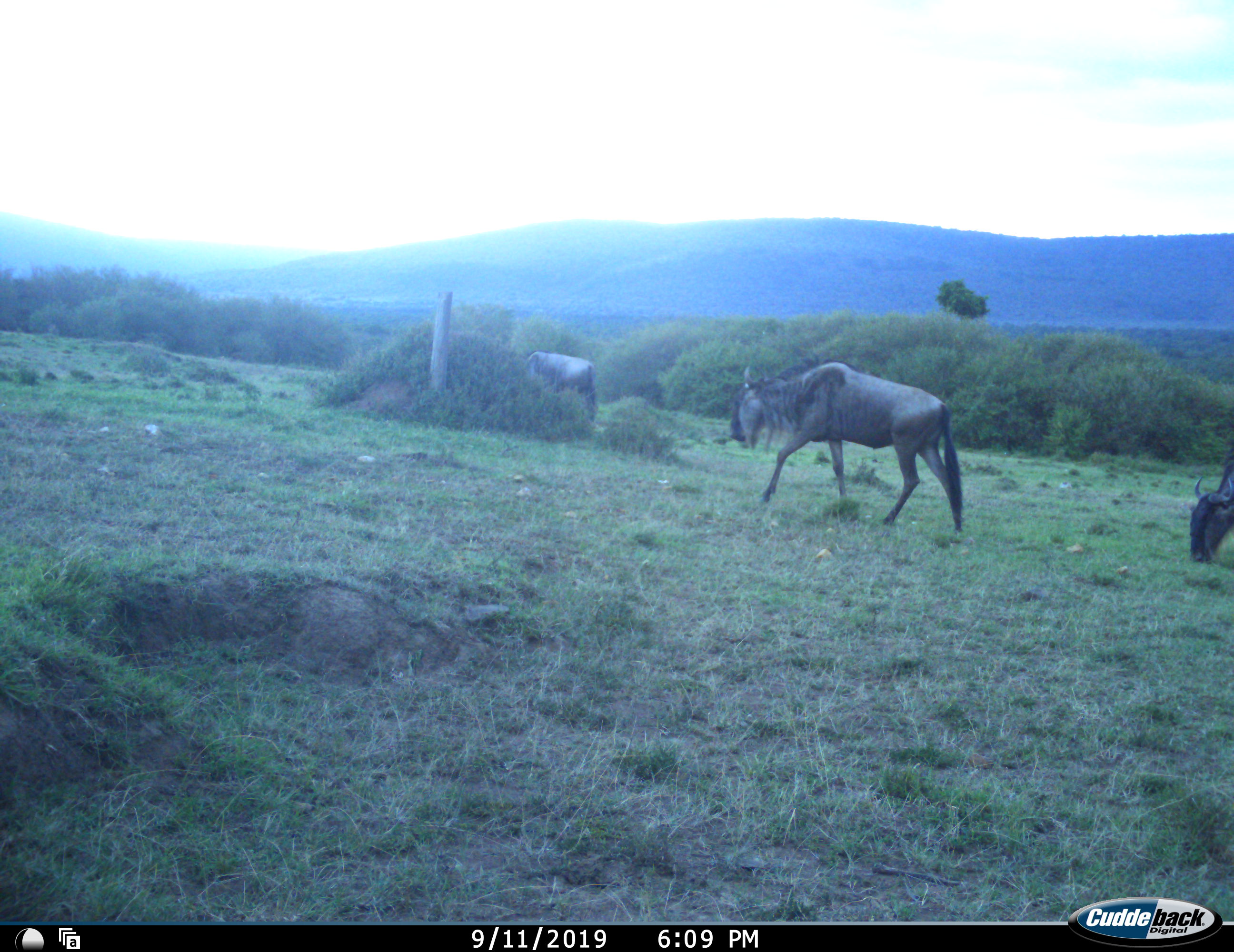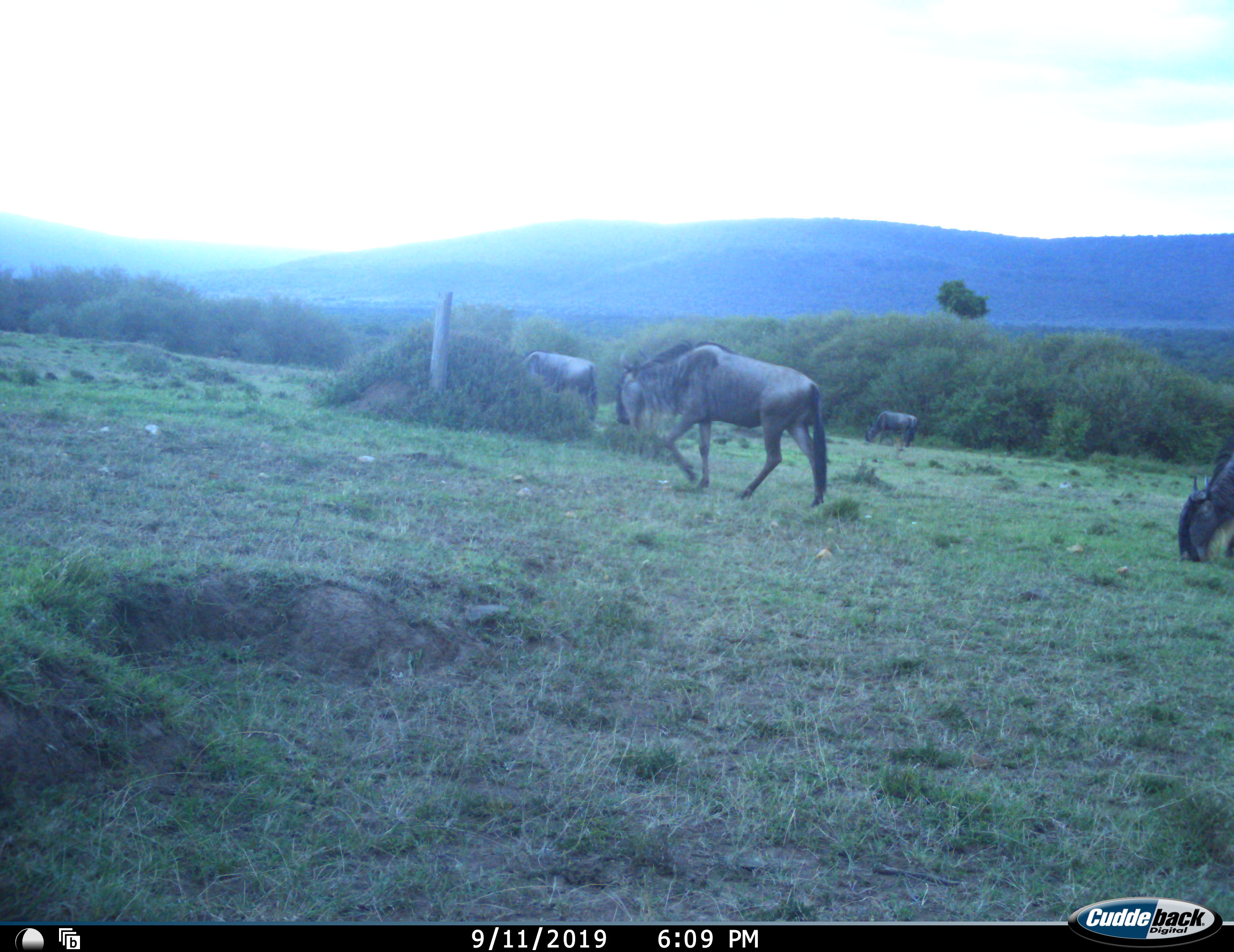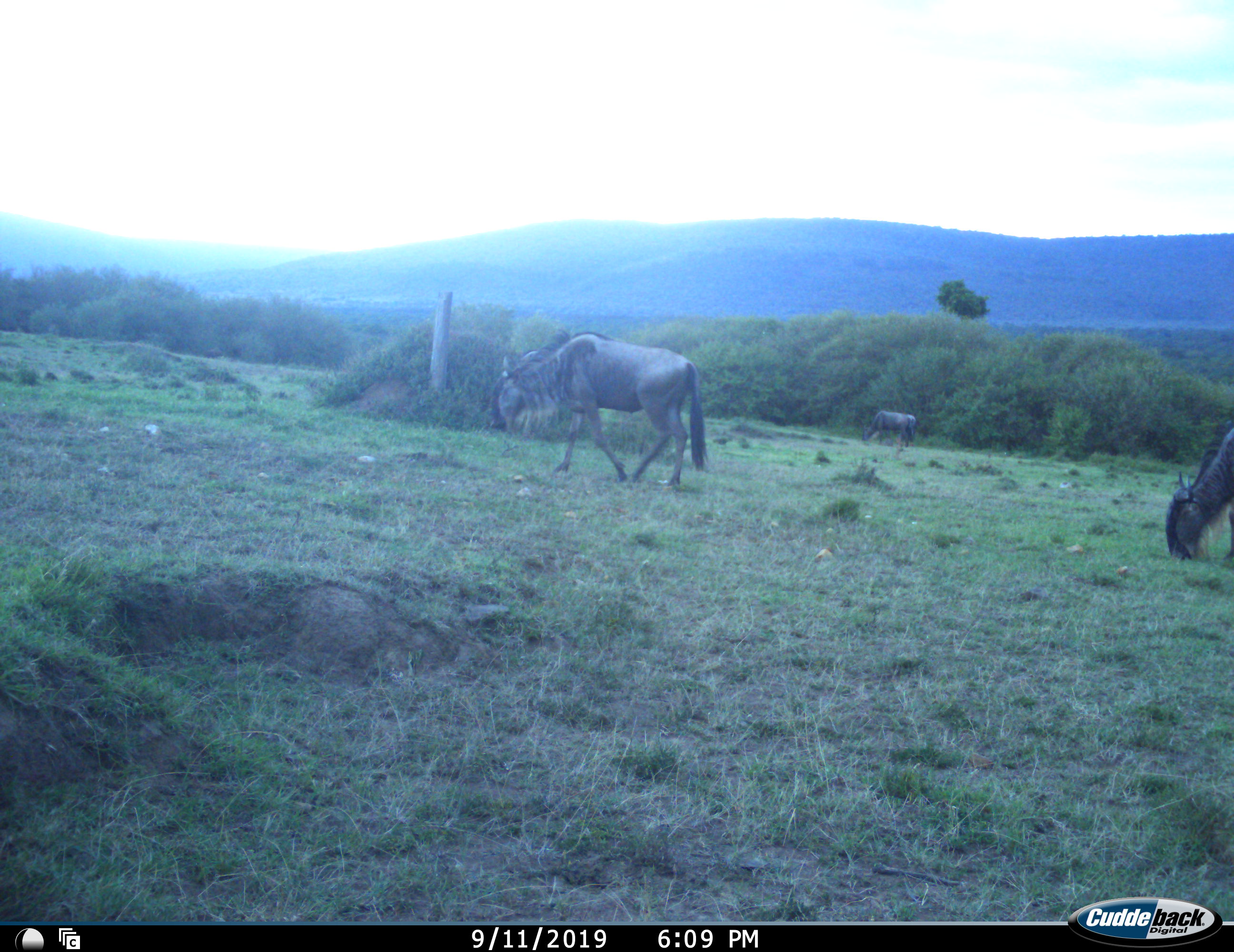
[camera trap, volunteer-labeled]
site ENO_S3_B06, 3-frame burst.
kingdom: Animalia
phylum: Chordata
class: Mammalia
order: Artiodactyla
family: Bovidae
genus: Connochaetes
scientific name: Connochaetes taurinus taurinus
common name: blue wildebeest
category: wildebeestblue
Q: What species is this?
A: Wildebeestblue (blue wildebeest) (Connochaetes taurinus taurinus).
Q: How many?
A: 4.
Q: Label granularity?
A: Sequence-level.